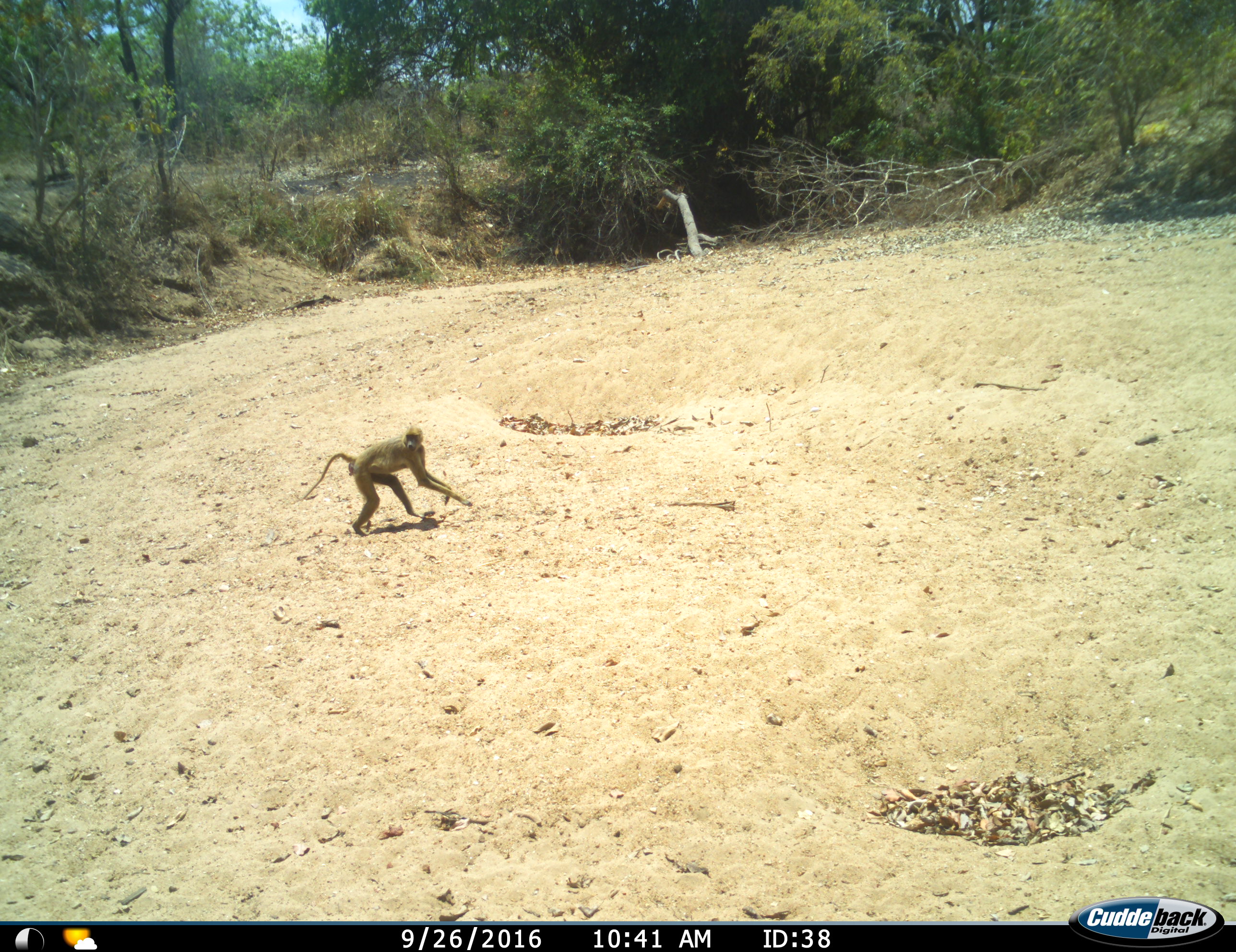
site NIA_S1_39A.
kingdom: Animalia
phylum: Chordata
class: Mammalia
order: Primates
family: Cercopithecidae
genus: Papio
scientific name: Papio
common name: baboon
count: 1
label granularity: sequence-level